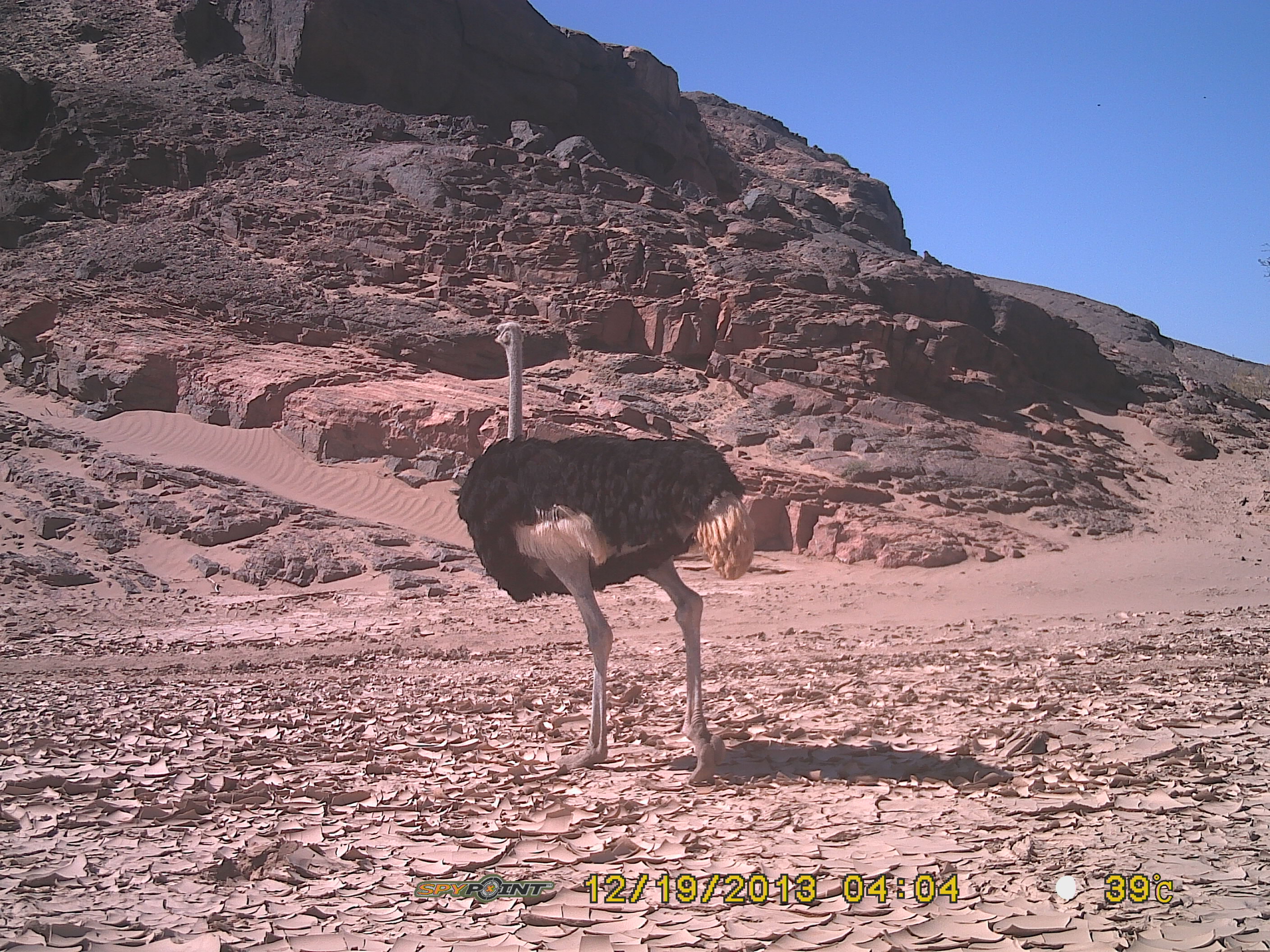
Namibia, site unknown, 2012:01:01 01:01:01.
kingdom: Animalia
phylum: Chordata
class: Aves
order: Struthioniformes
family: Struthionidae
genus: Struthio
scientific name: Struthio camelus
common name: common ostrich